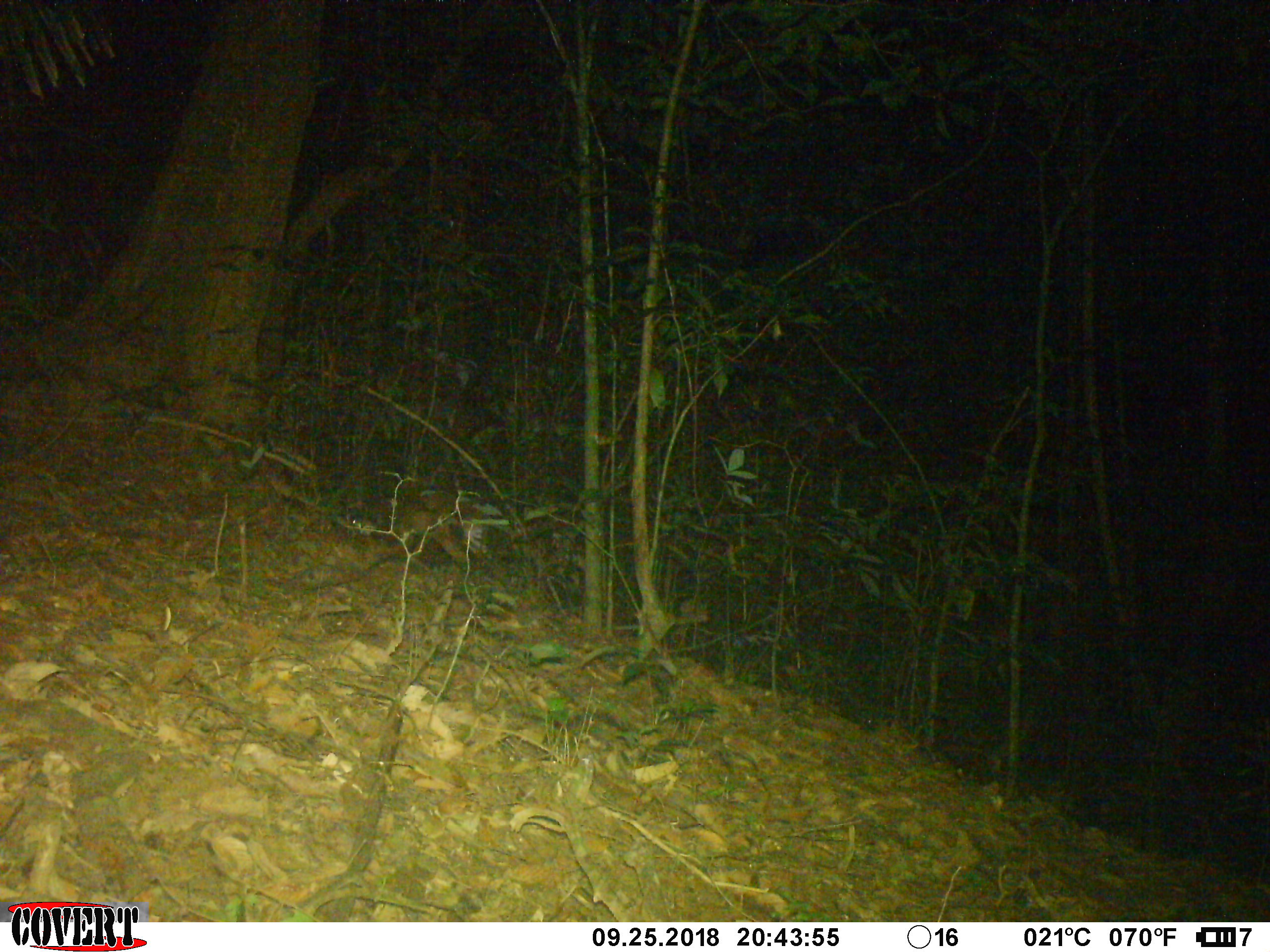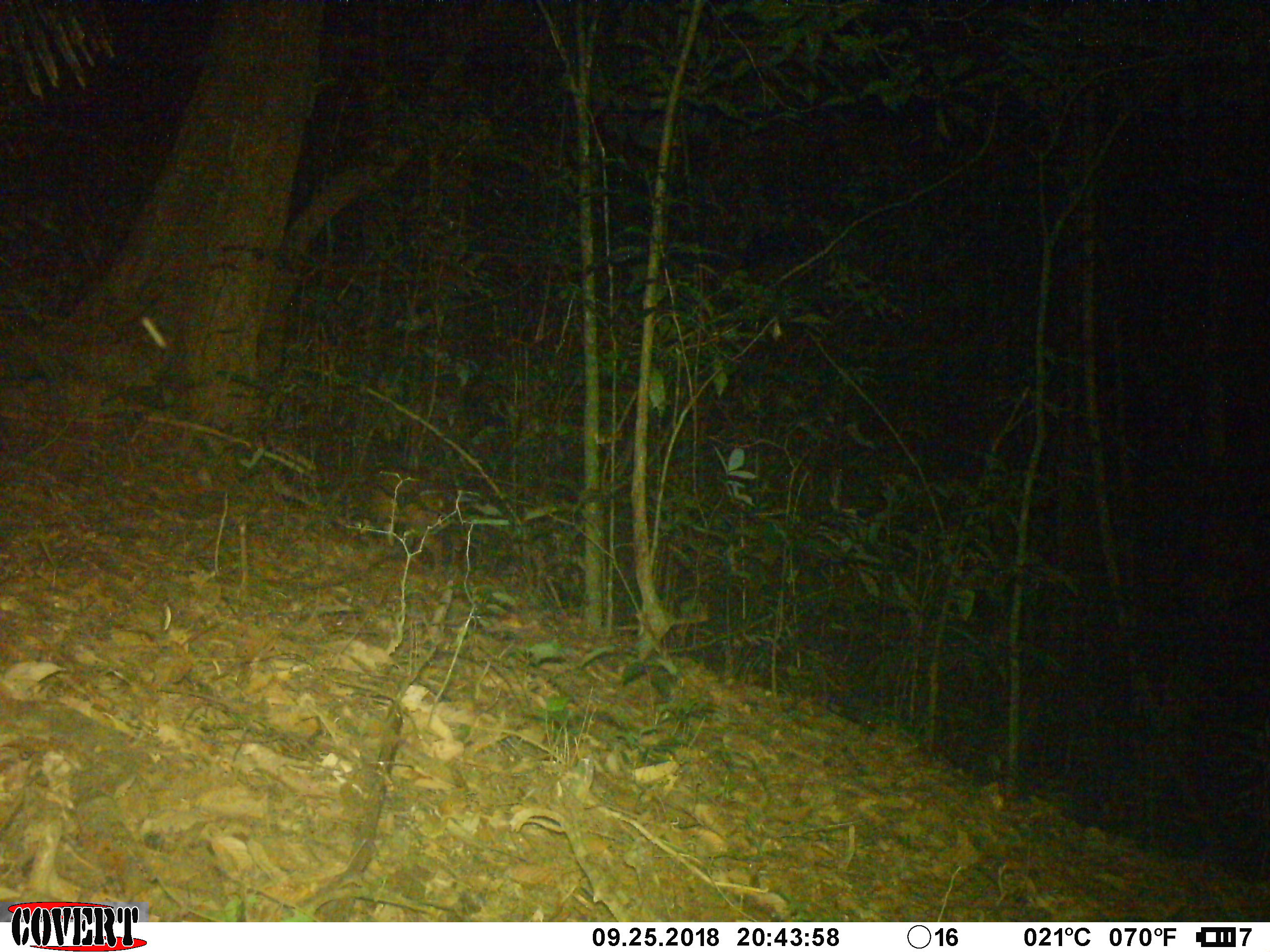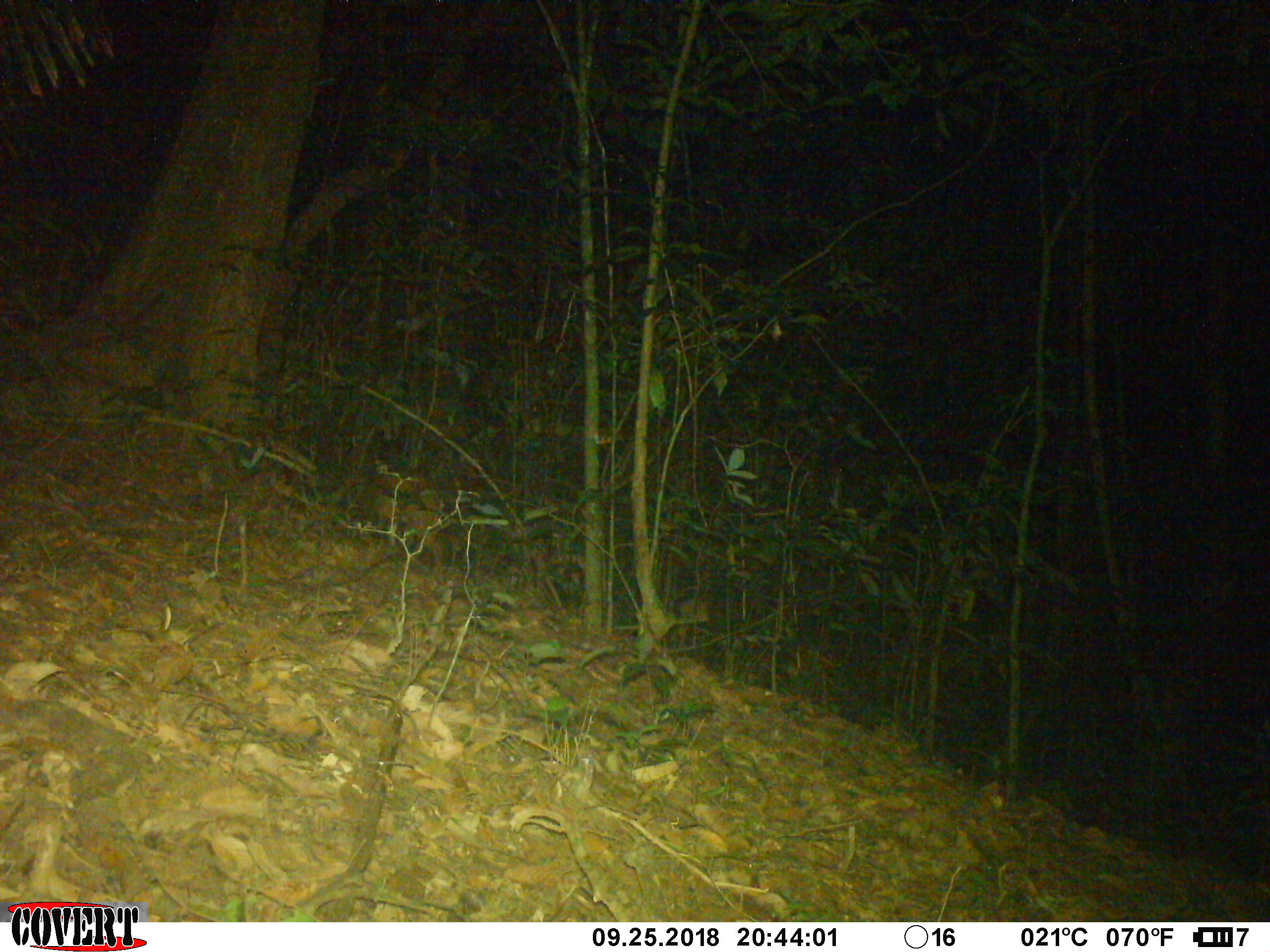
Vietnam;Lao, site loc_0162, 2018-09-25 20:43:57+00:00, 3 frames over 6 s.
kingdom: Animalia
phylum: Chordata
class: Mammalia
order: Artiodactyla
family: Cervidae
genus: Muntiacus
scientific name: Muntiacus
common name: muntjacs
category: unidentified muntjac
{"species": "unidentified muntjac (muntjacs) (Muntiacus)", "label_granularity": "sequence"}